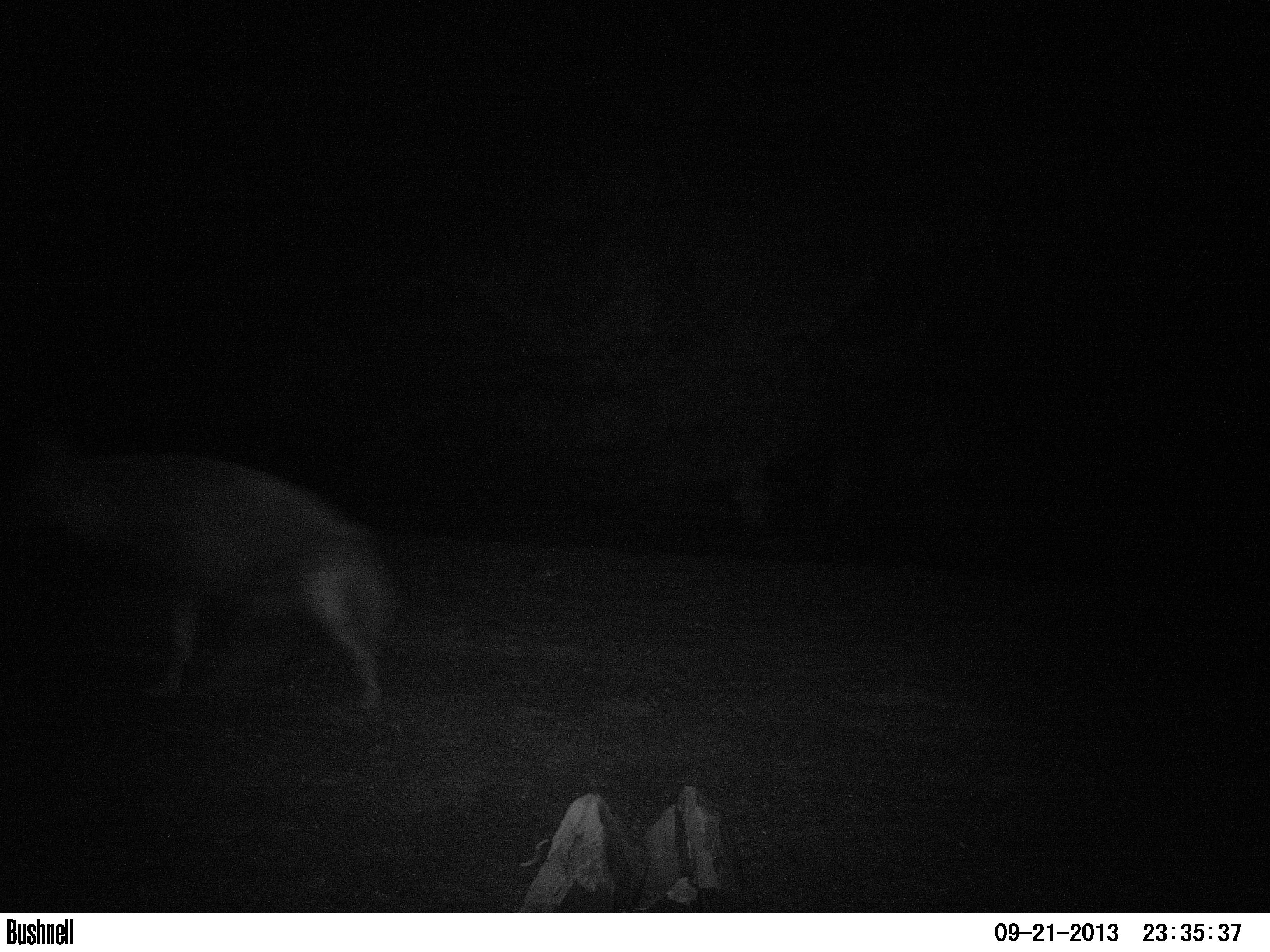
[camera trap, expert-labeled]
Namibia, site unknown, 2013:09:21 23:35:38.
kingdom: Animalia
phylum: Chordata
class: Mammalia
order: Carnivora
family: Hyaenidae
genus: Parahyaena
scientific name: Parahyaena brunnea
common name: brown hyena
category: hyaena brunnea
Hyaena brunnea (brown hyena) (Parahyaena brunnea).